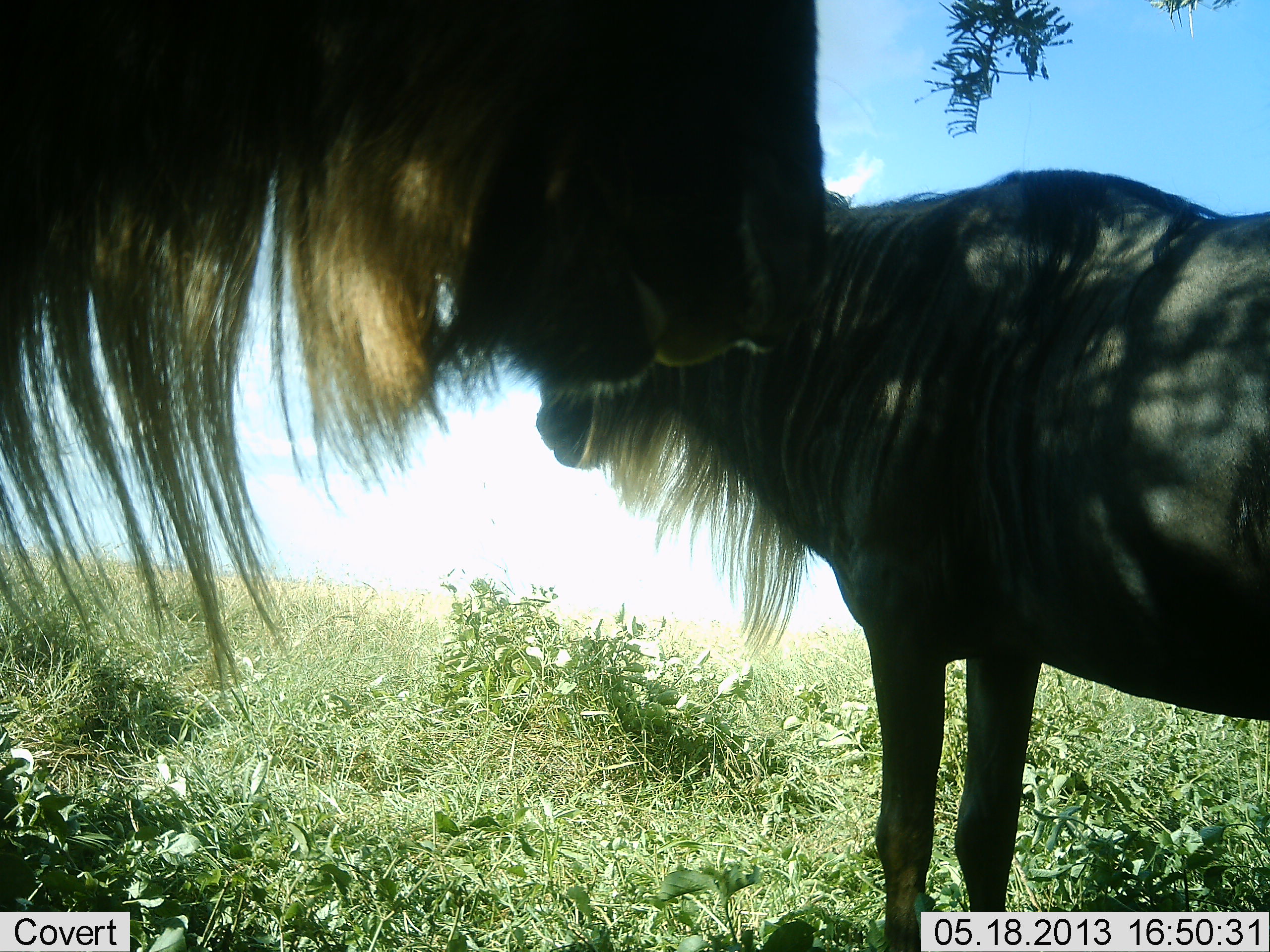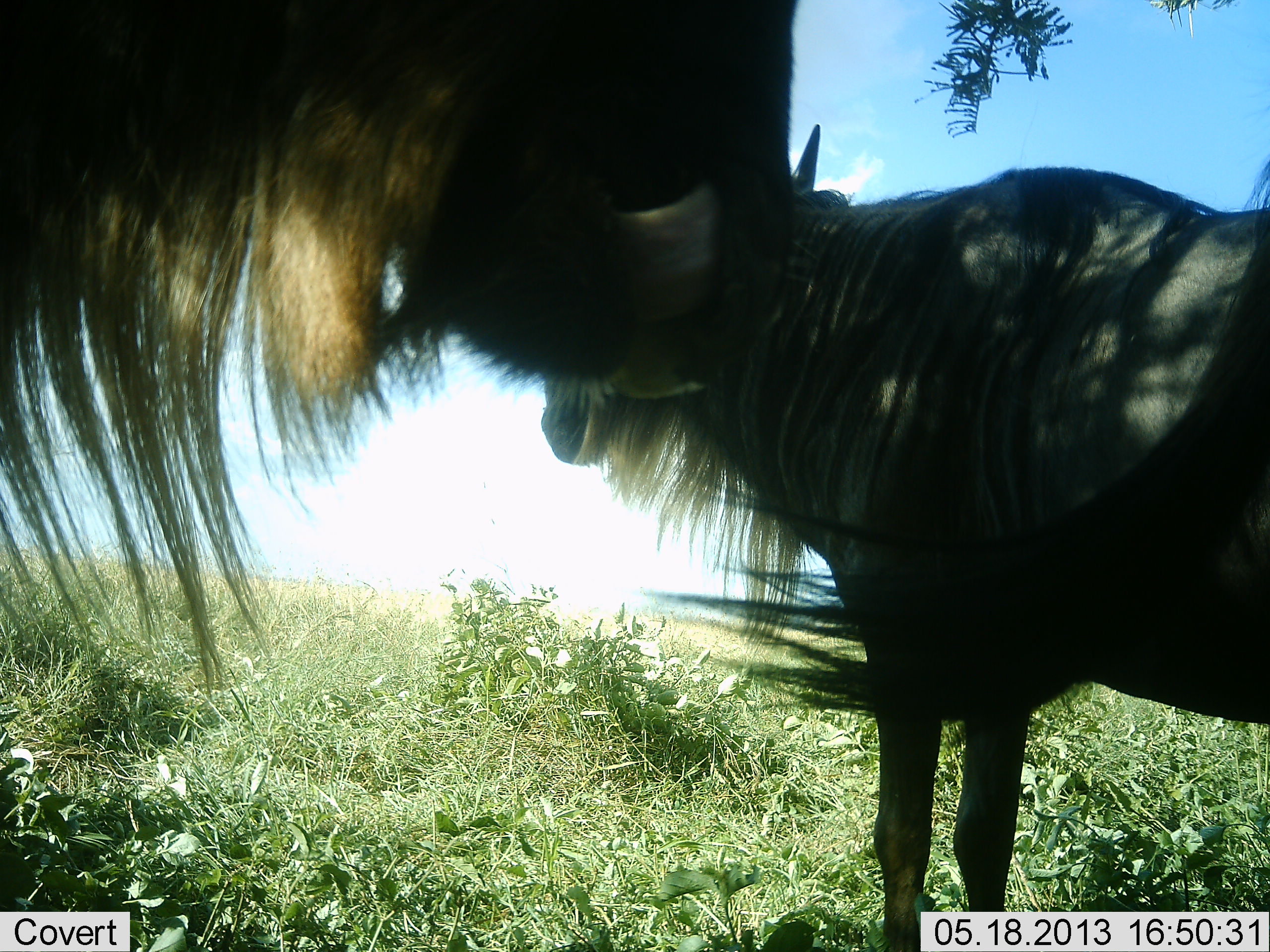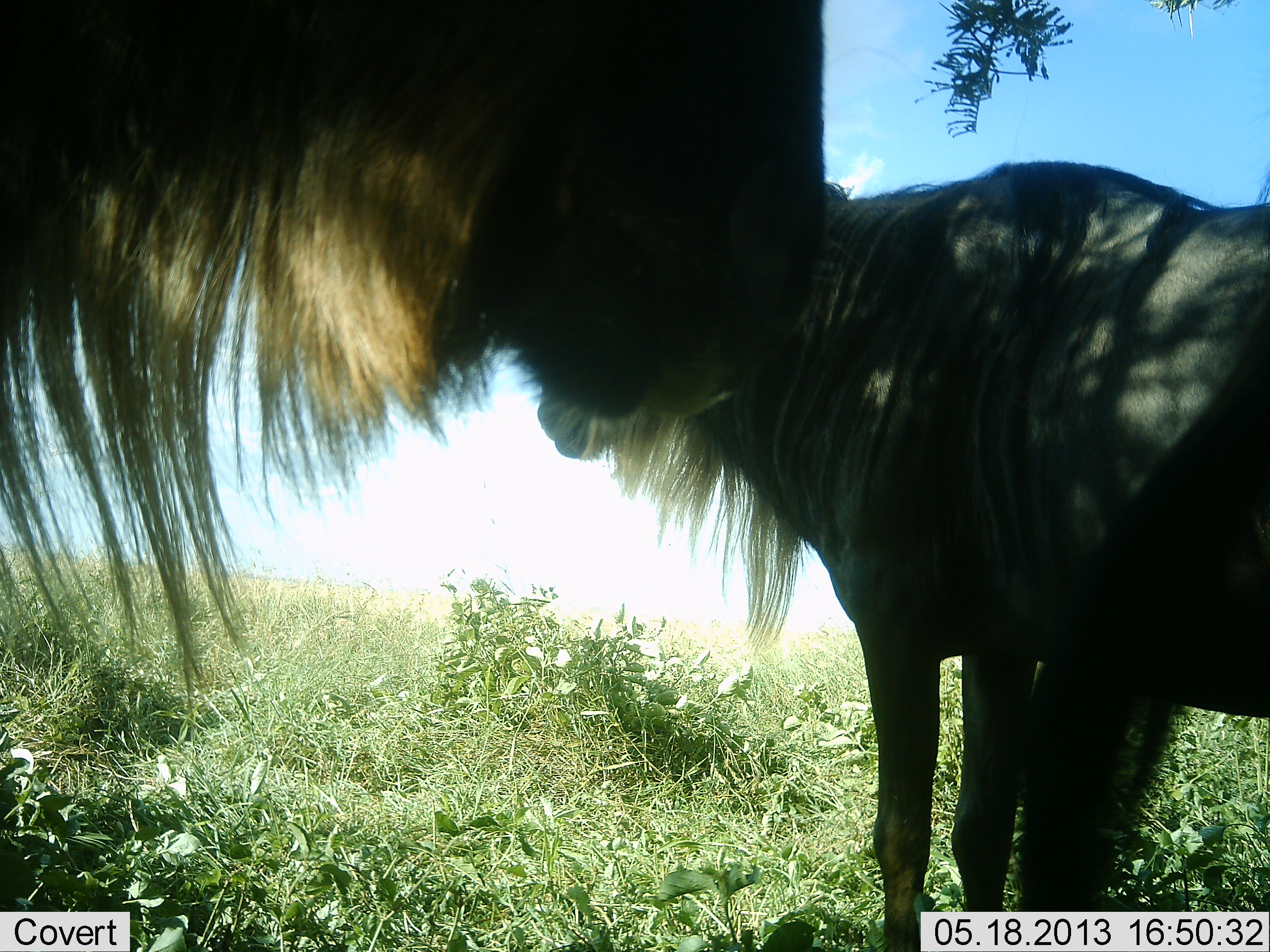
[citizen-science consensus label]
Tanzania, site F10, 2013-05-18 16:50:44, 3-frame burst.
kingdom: Animalia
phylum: Chordata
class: Mammalia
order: Artiodactyla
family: Bovidae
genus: Connochaetes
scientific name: Connochaetes taurinus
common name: blue wildebeest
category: wildebeest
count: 2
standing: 100%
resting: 0%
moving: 0%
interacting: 0%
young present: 0%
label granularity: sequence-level